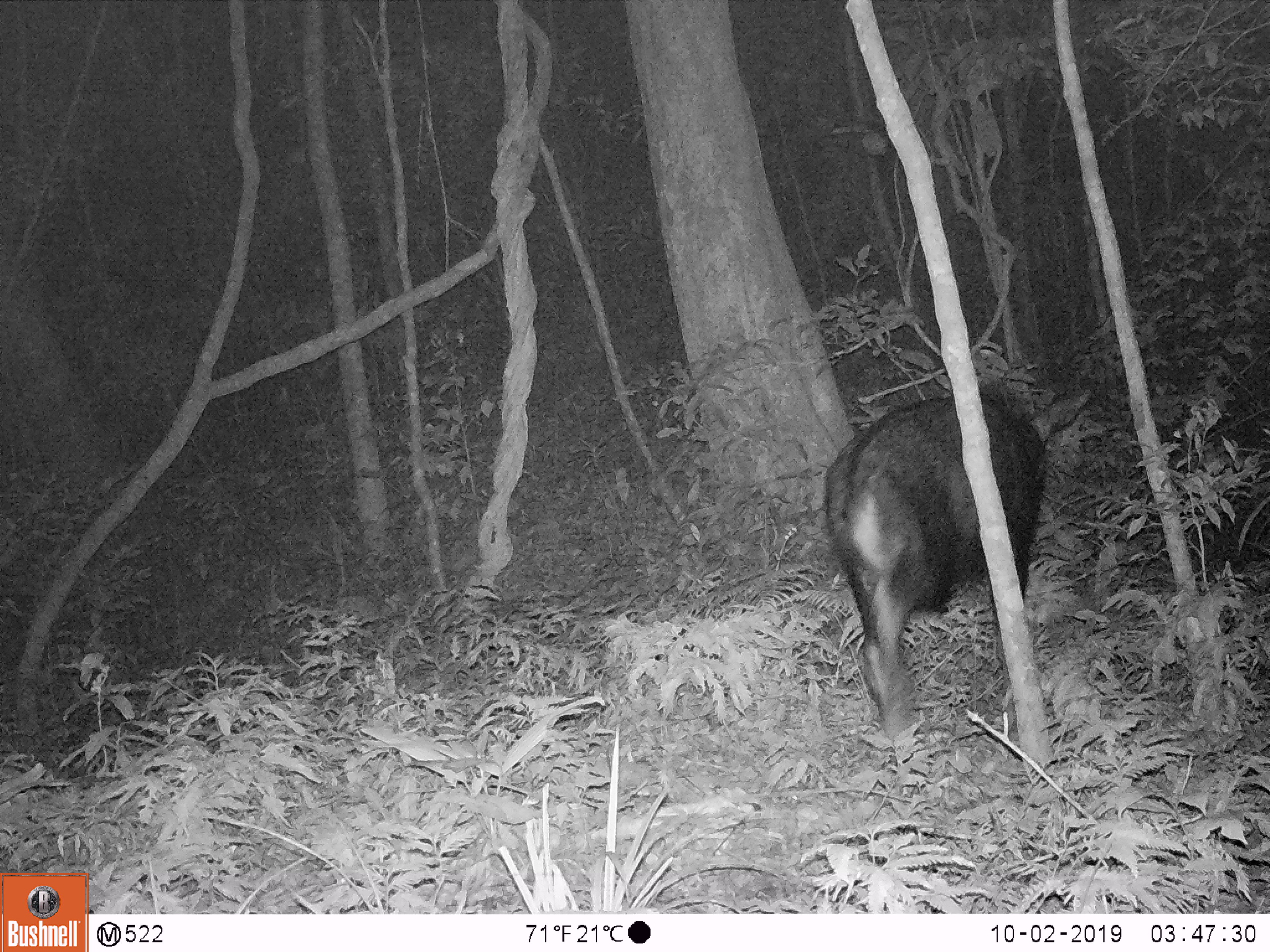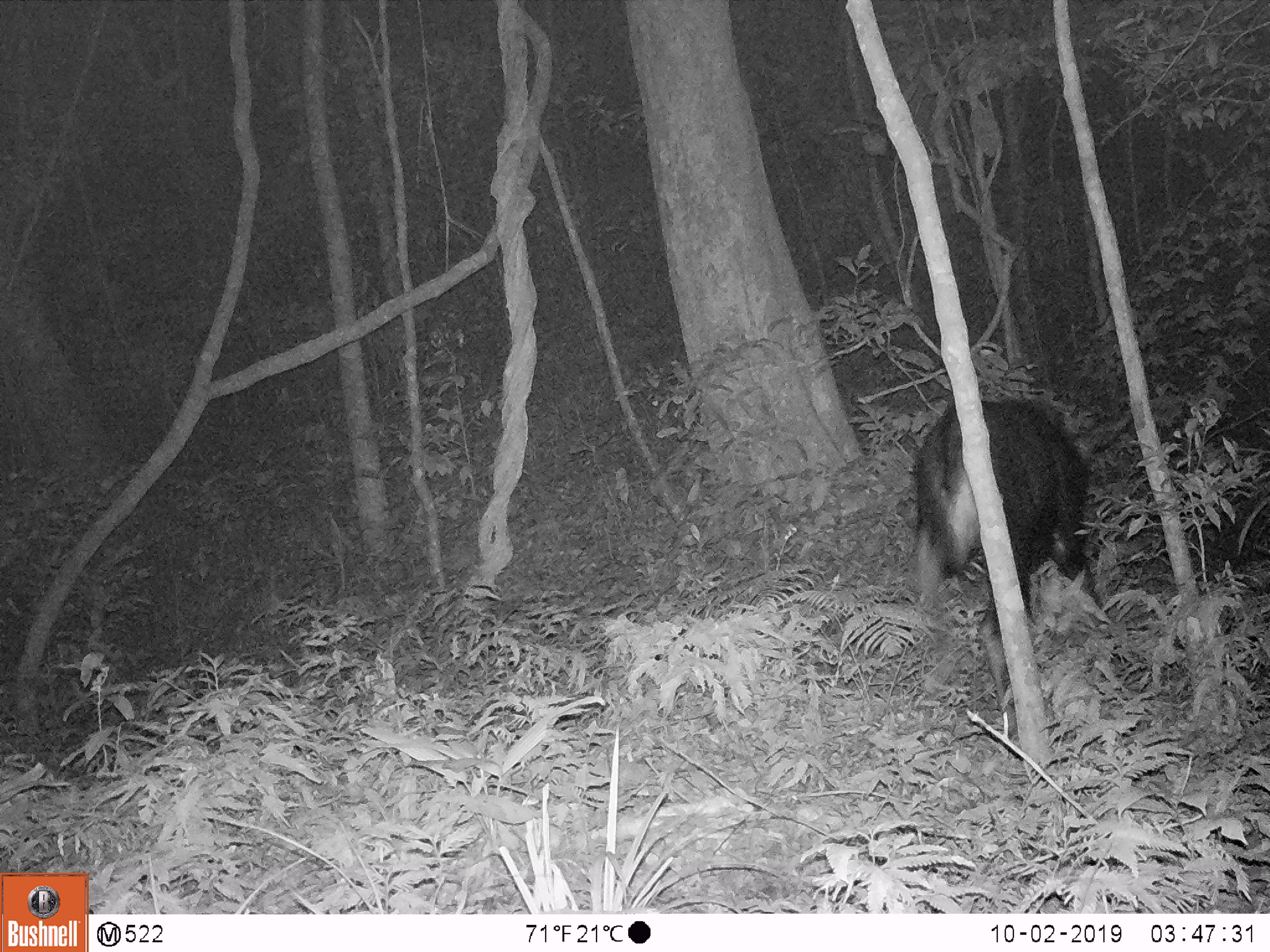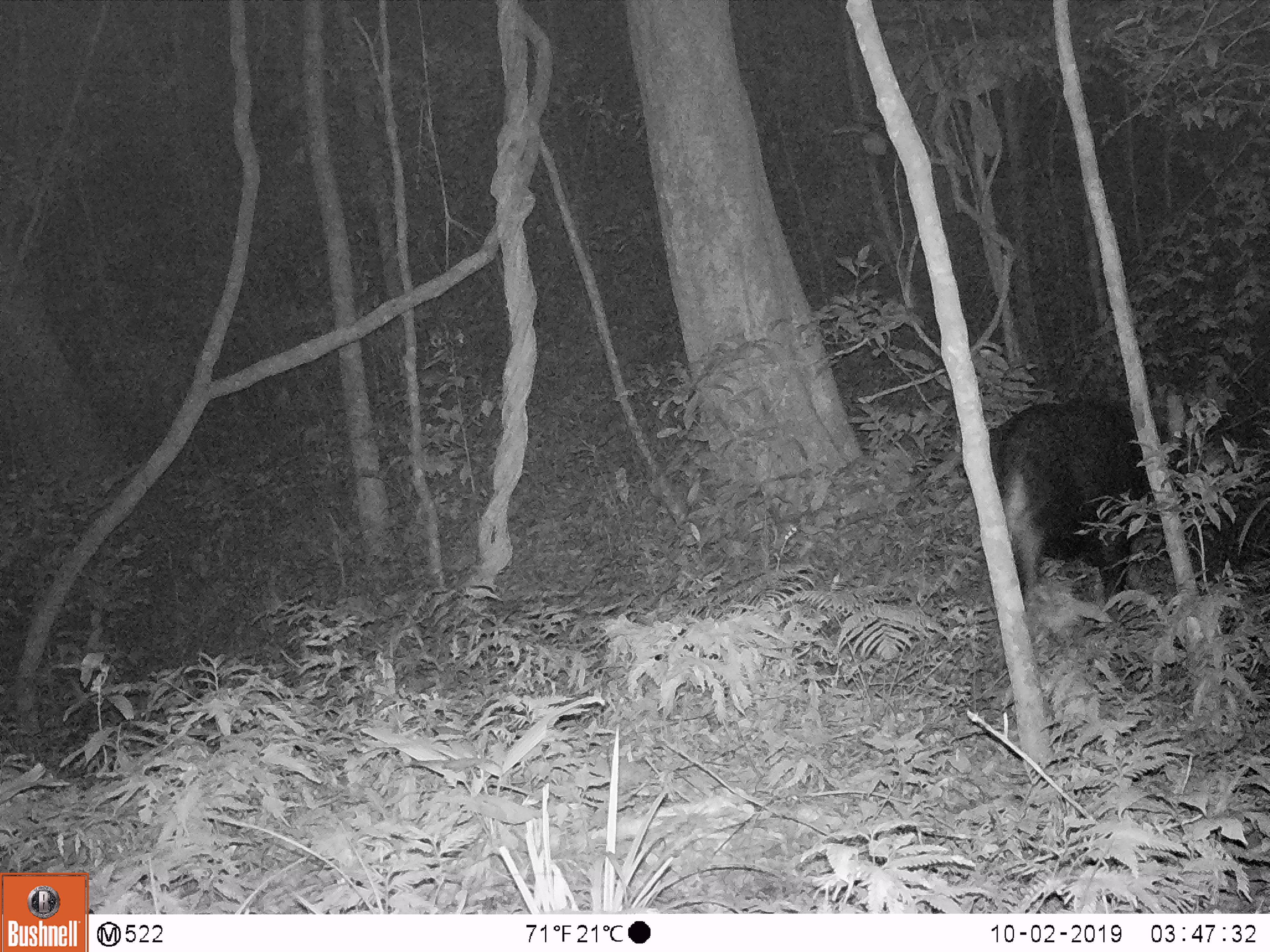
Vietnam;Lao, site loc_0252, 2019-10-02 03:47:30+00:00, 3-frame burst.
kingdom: Animalia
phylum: Chordata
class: Mammalia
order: Artiodactyla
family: Bovidae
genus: Capricornis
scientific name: Capricornis sumatraensis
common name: chinese serow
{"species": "chinese serow (Capricornis sumatraensis)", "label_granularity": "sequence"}